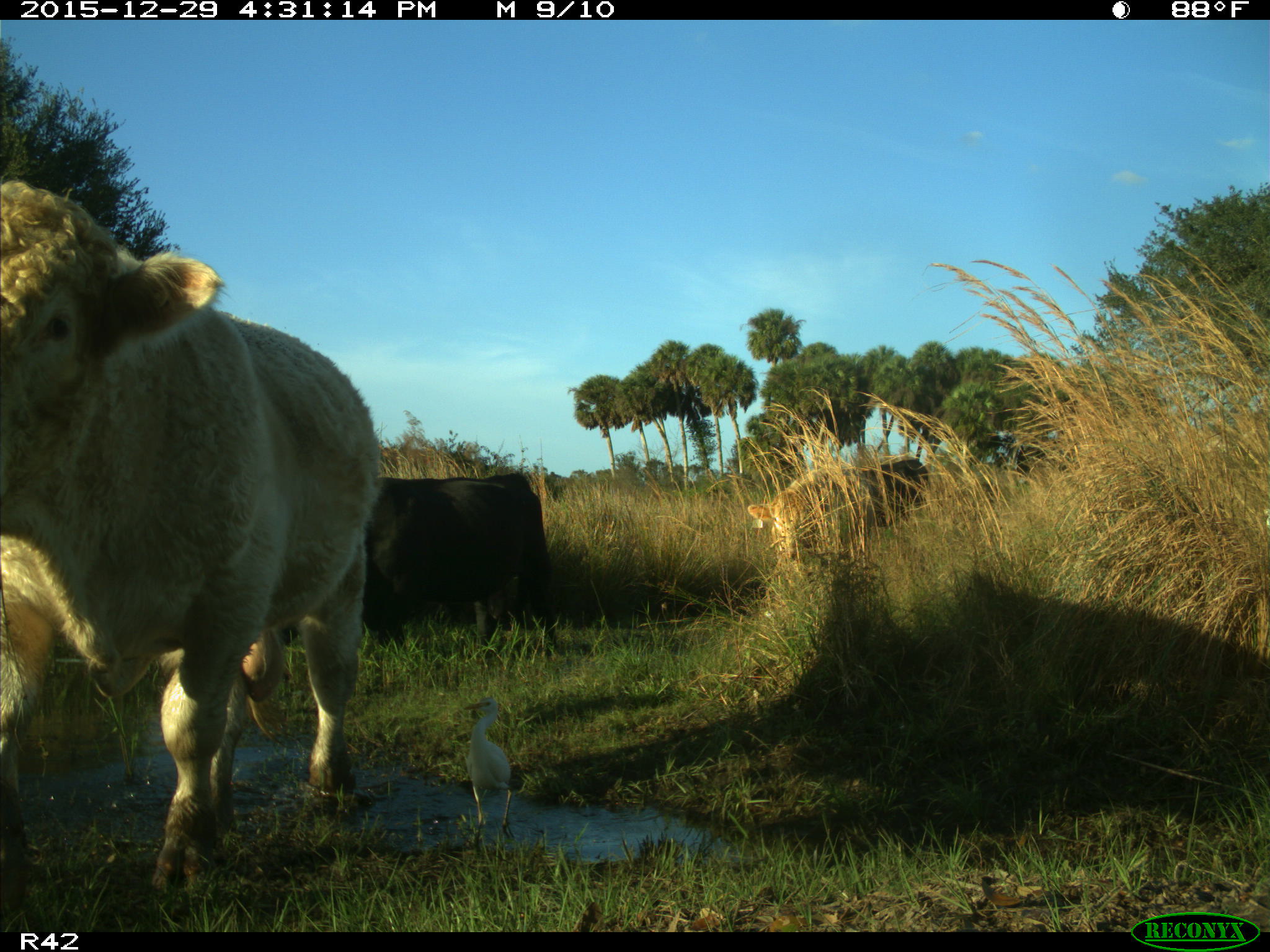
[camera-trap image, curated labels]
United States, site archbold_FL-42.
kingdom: Animalia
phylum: Chordata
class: Mammalia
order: Artiodactyla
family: Bovidae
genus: Bos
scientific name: Bos taurus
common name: domestic cow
Bos taurus (domestic cow).